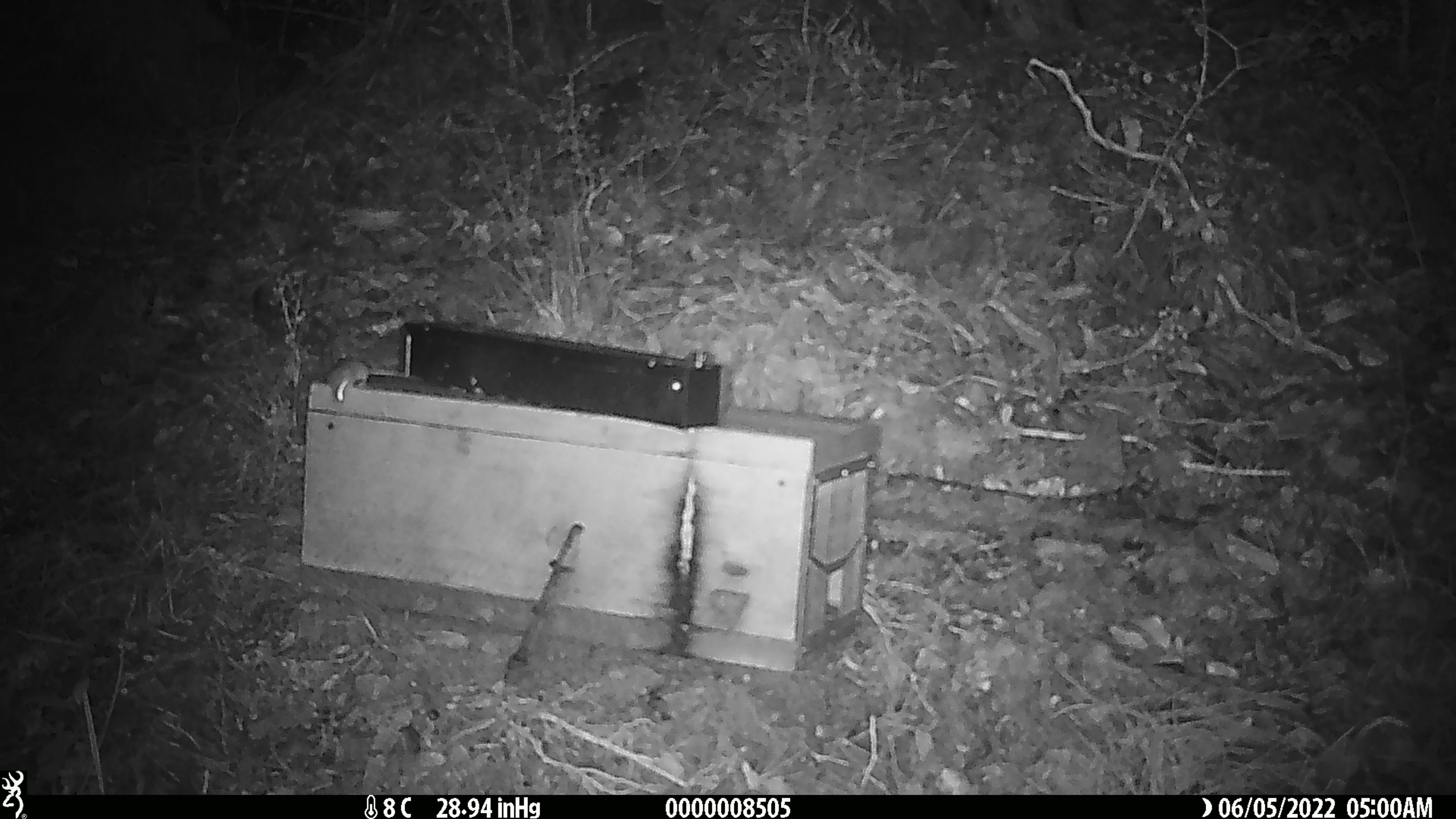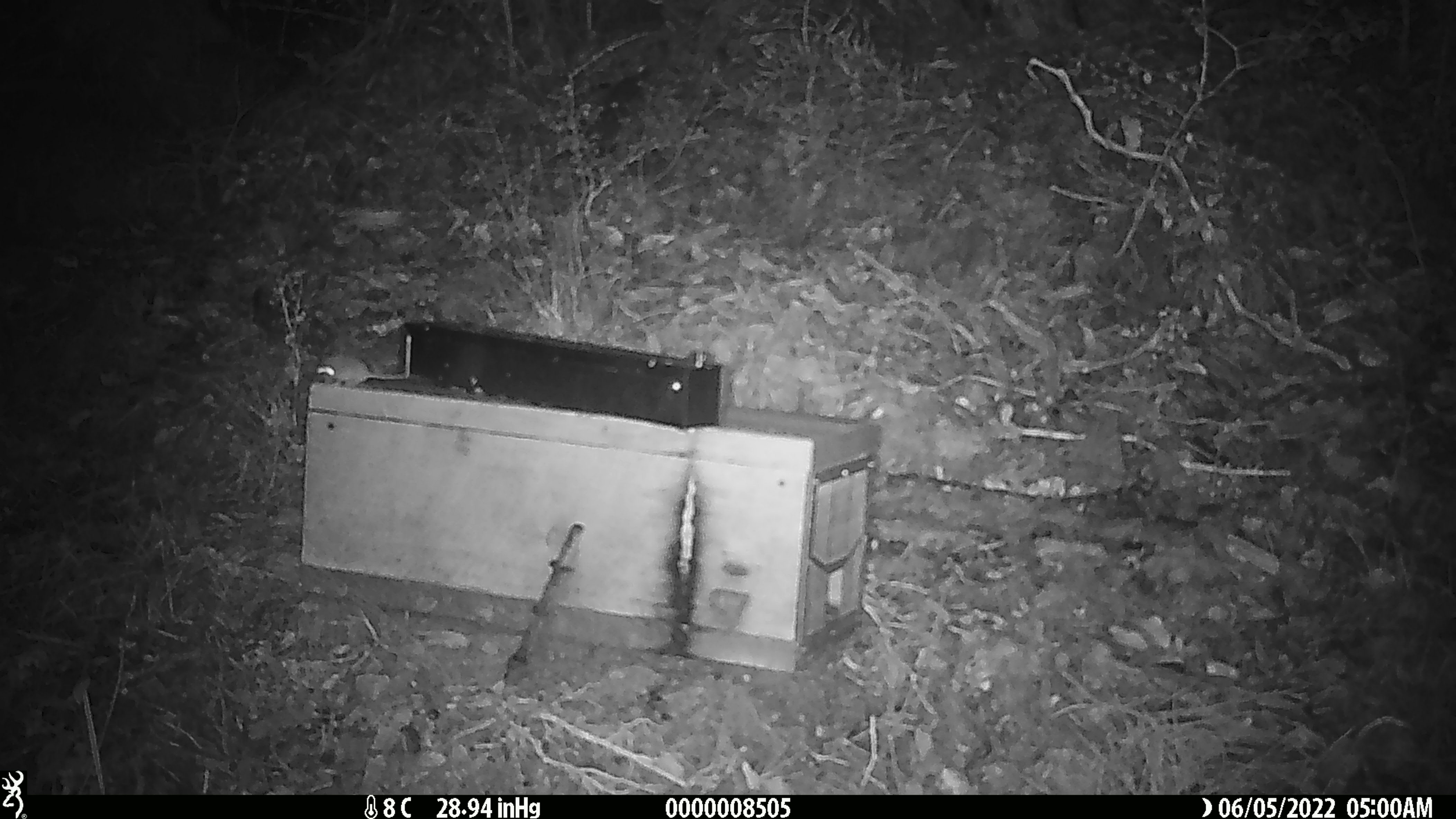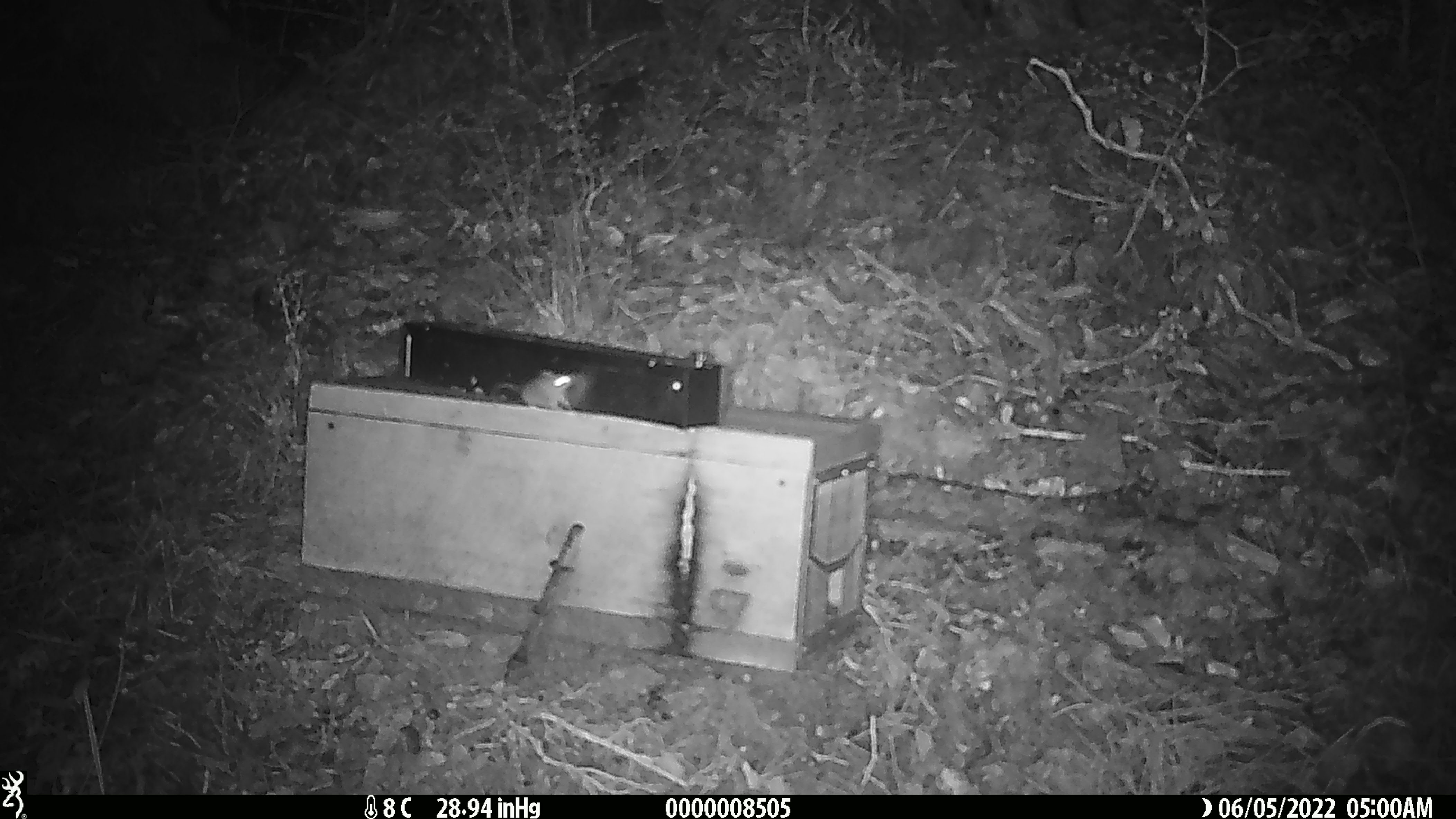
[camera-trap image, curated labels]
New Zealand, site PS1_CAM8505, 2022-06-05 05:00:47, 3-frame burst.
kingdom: Animalia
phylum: Chordata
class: Mammalia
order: Rodentia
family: Muridae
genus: Mus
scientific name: Mus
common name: mouse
Mouse (Mus).